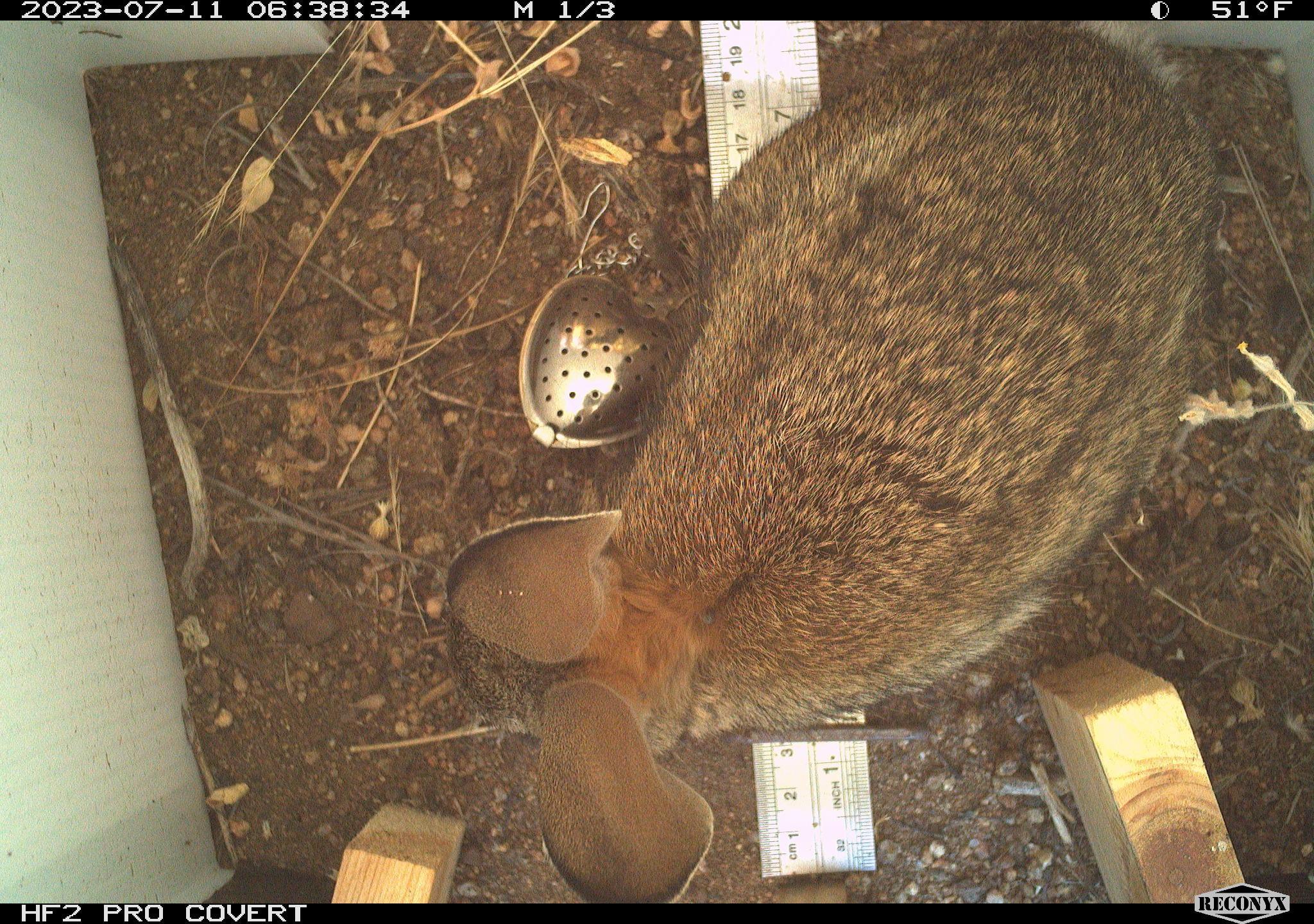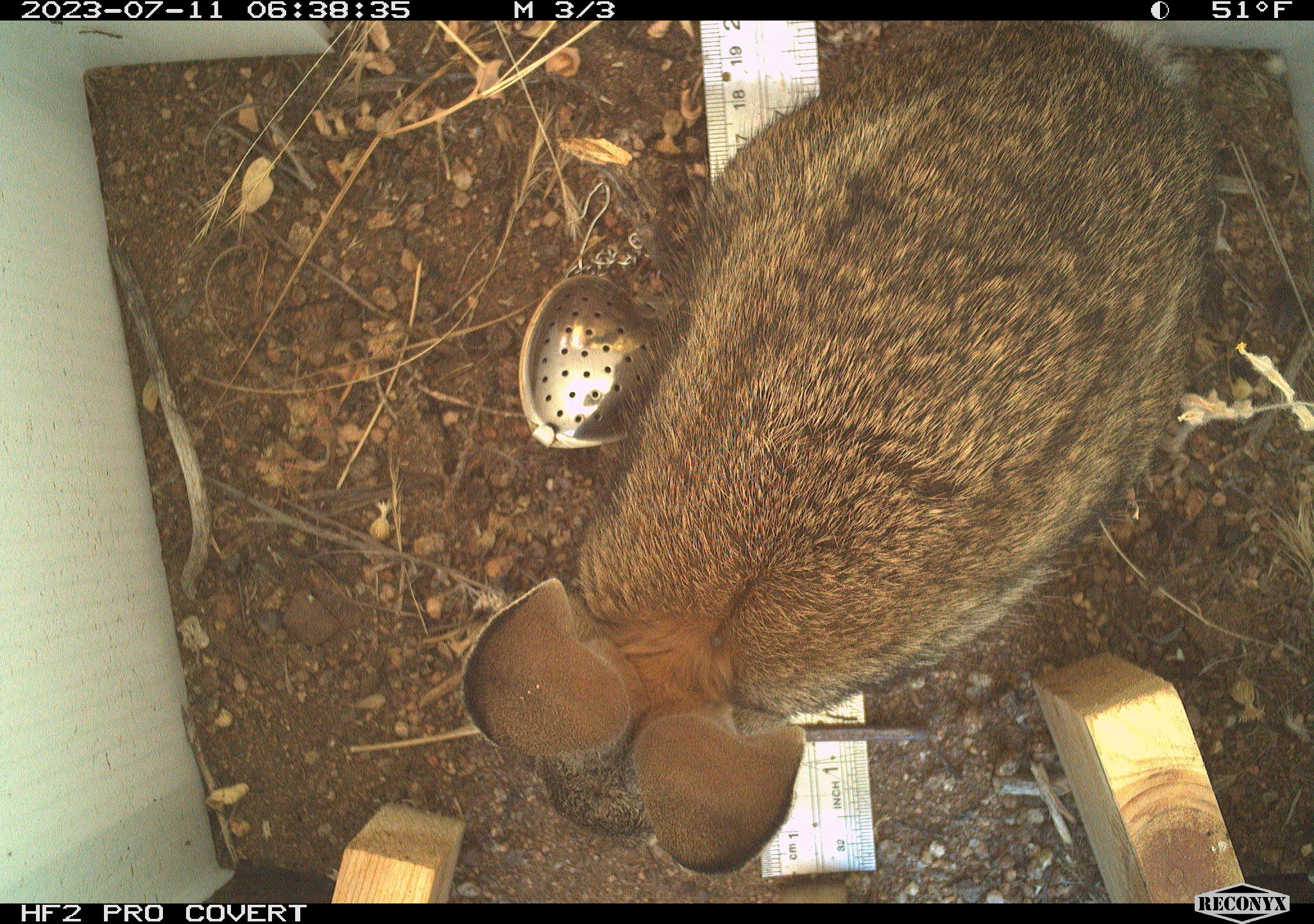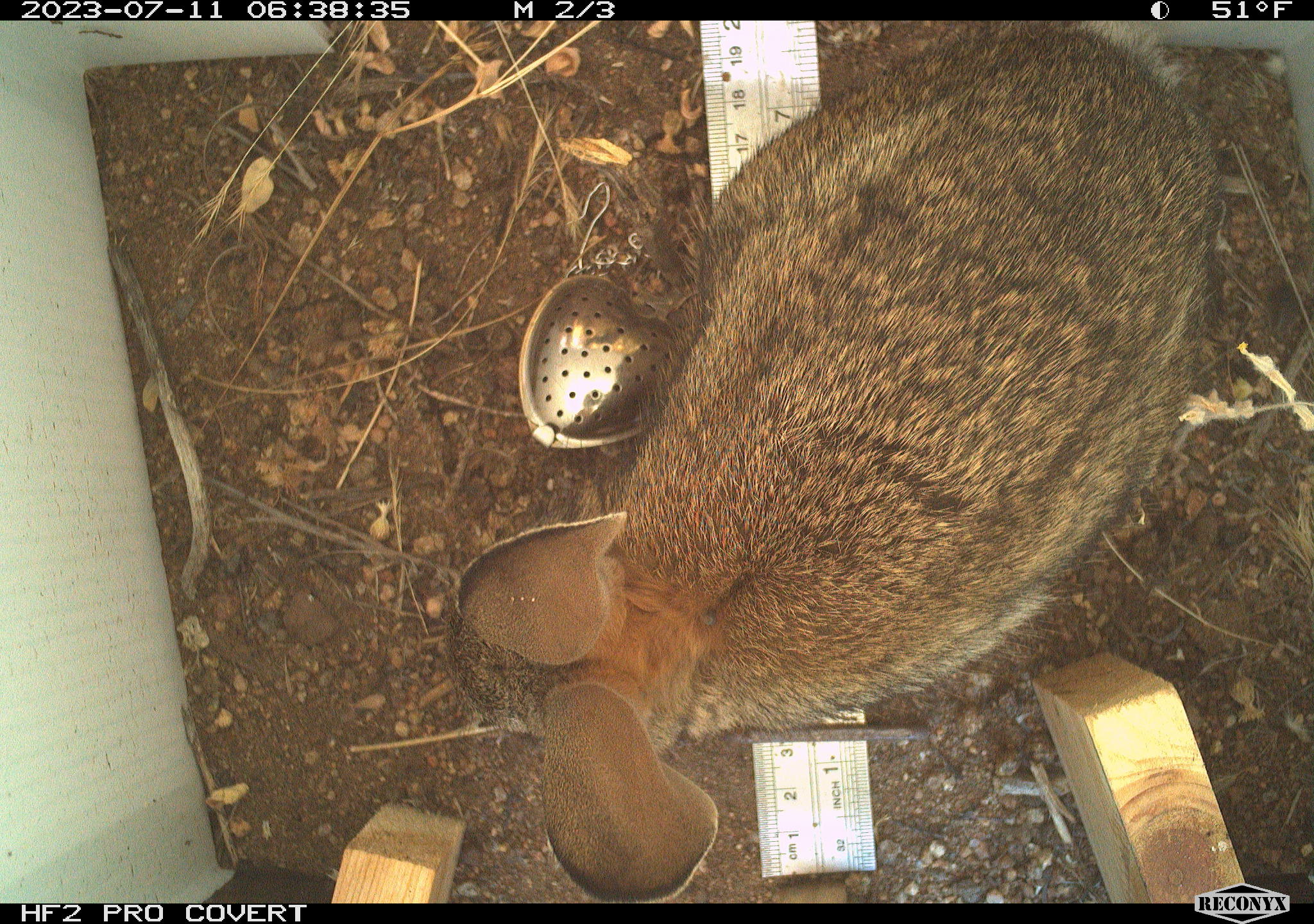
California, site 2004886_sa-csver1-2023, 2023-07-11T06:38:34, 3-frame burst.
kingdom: Animalia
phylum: Chordata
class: Mammalia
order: Lagomorpha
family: Leporidae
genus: Sylvilagus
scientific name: Sylvilagus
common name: cottontail rabbits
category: sylvilagus species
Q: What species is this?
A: Sylvilagus species (cottontail rabbits) (Sylvilagus).